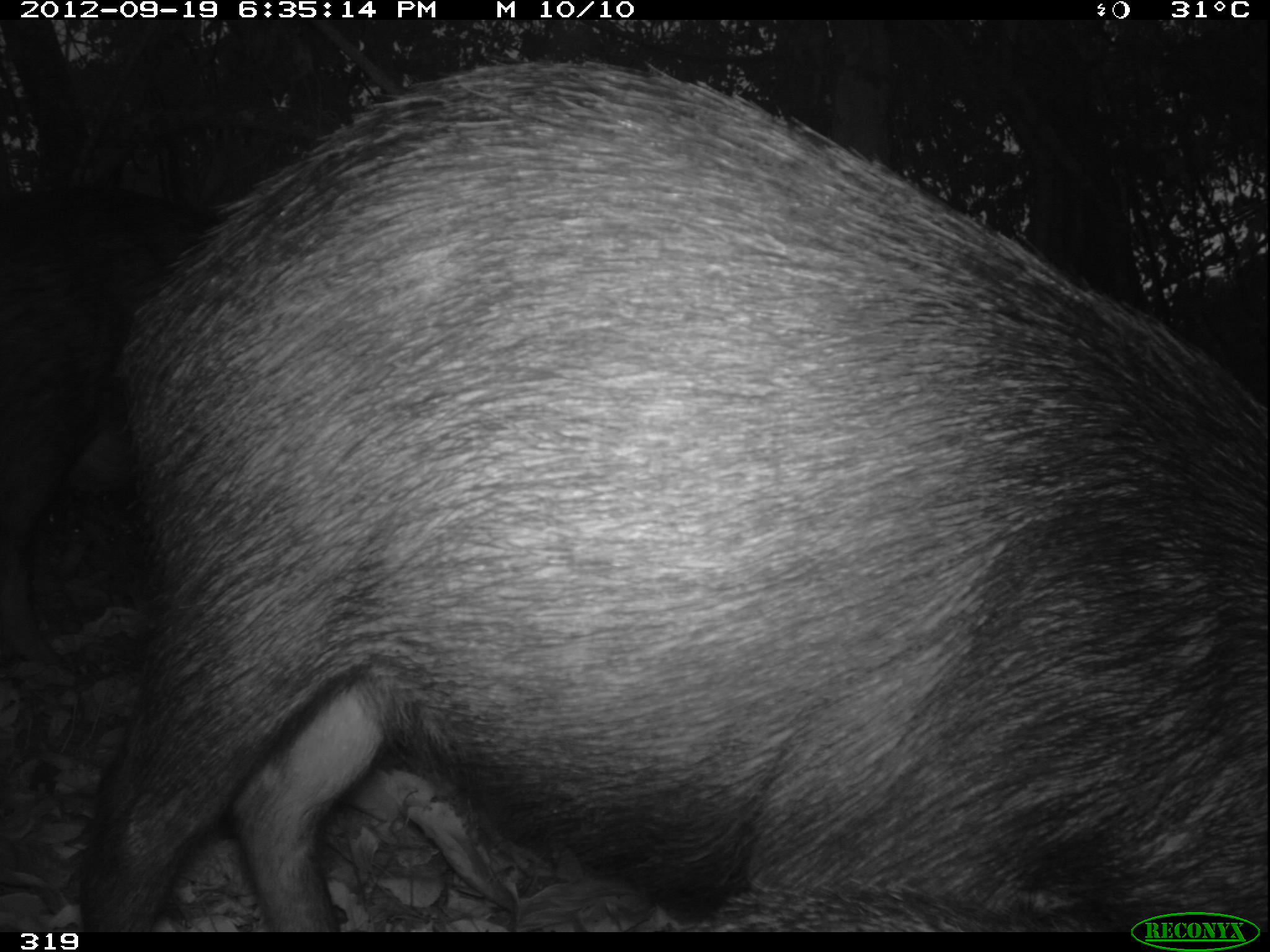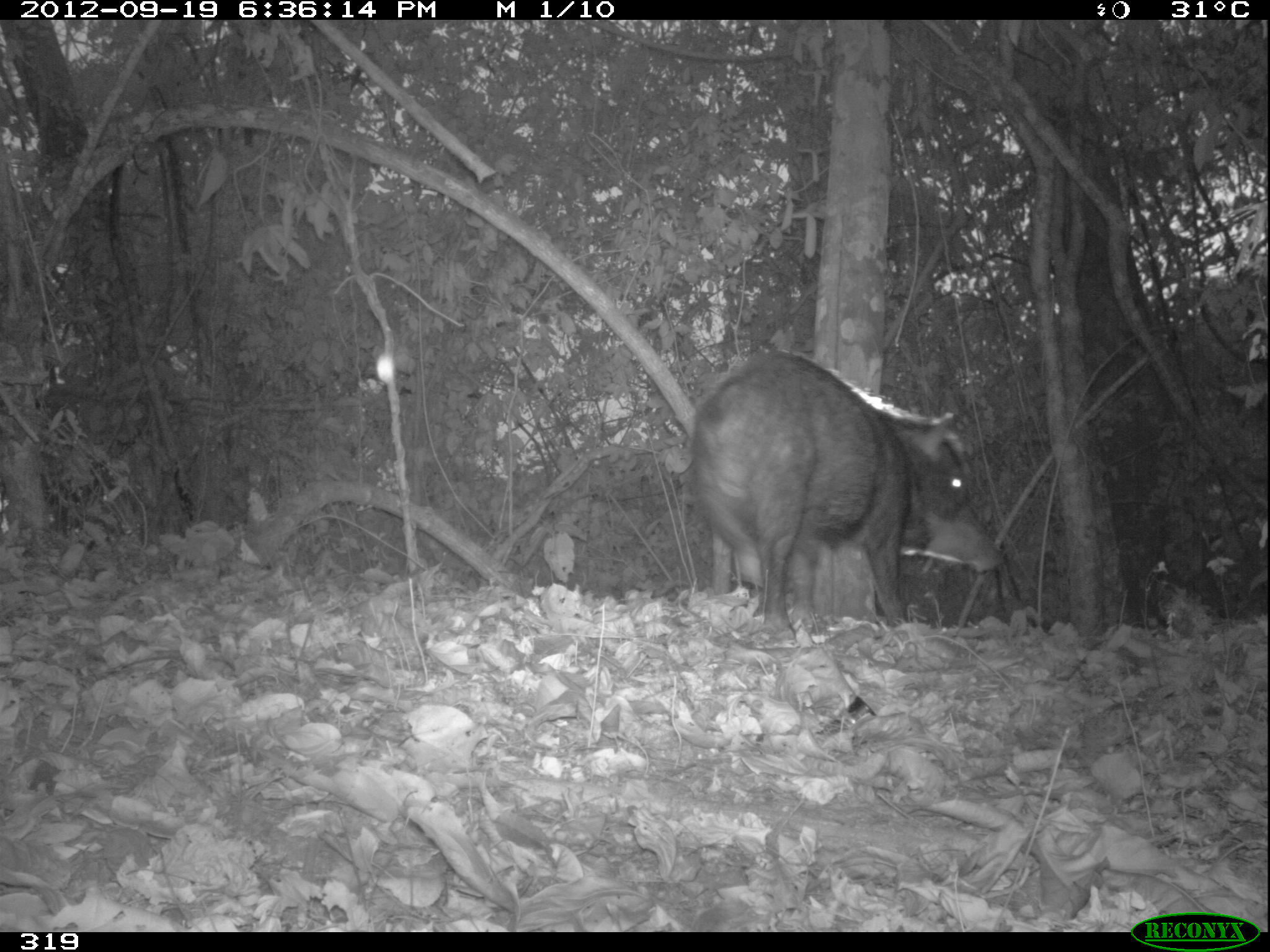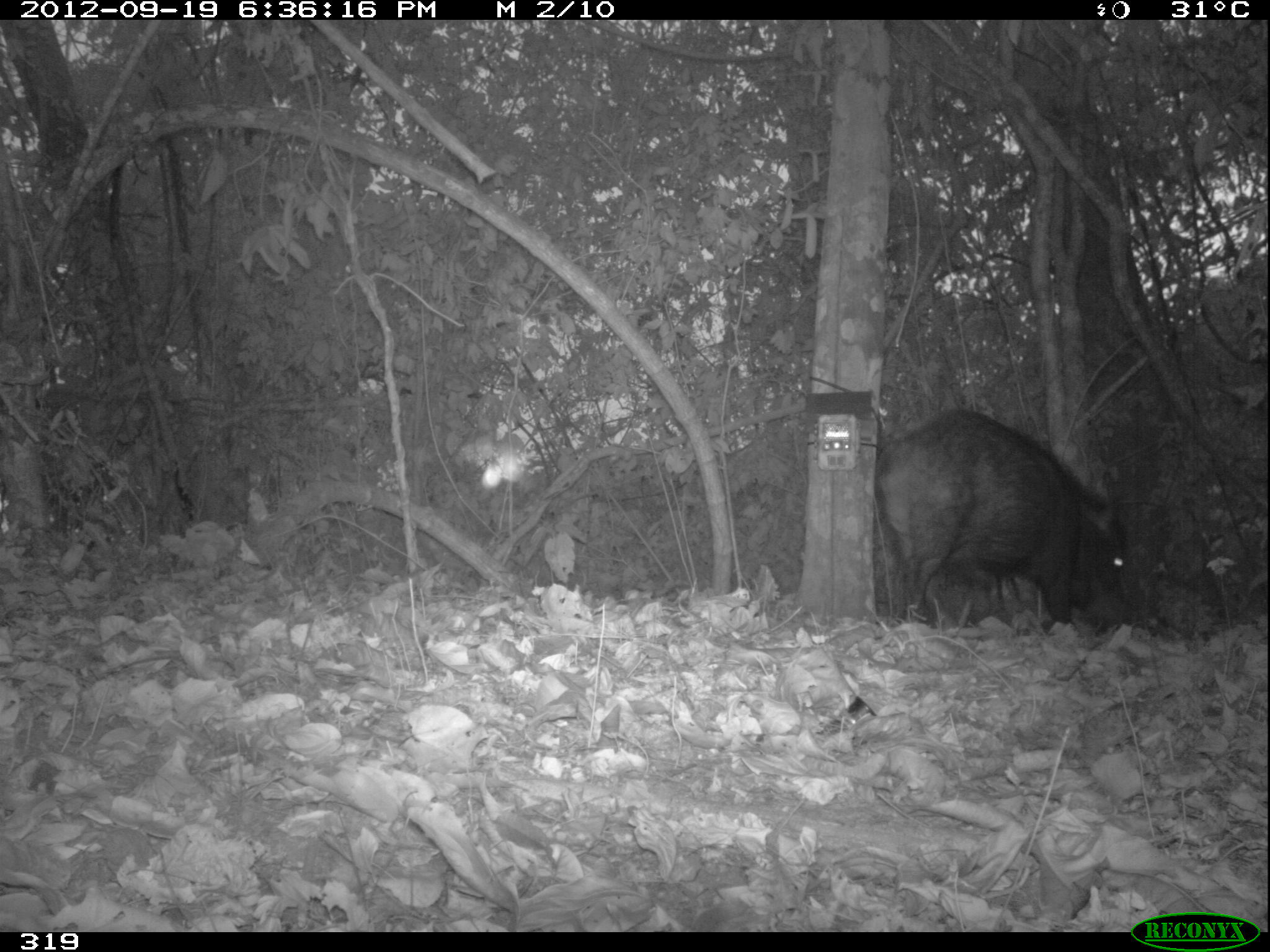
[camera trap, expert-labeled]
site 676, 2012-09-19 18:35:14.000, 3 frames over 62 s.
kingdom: Animalia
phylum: Chordata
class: Mammalia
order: Artiodactyla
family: Tayassuidae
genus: Tayassu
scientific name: Tayassu pecari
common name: white-lipped peccary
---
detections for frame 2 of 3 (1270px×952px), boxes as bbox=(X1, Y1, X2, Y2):
tayassu pecari: bbox=(692, 349, 1003, 639)